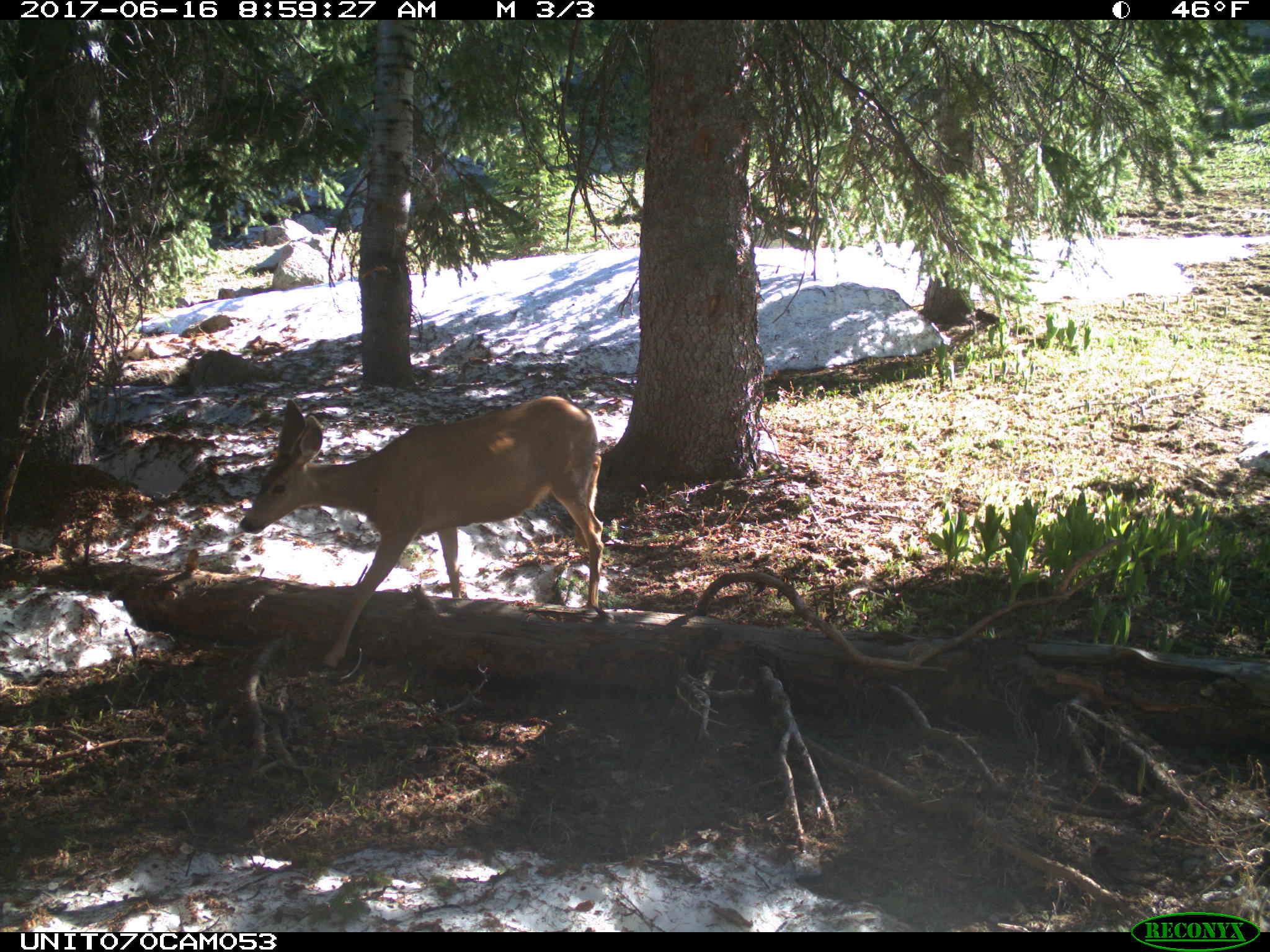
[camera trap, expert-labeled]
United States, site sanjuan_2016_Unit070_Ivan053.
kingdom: Animalia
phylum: Chordata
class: Mammalia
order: Artiodactyla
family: Cervidae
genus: Odocoileus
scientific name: Odocoileus hemionus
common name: mule deer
Odocoileus hemionus (mule deer).